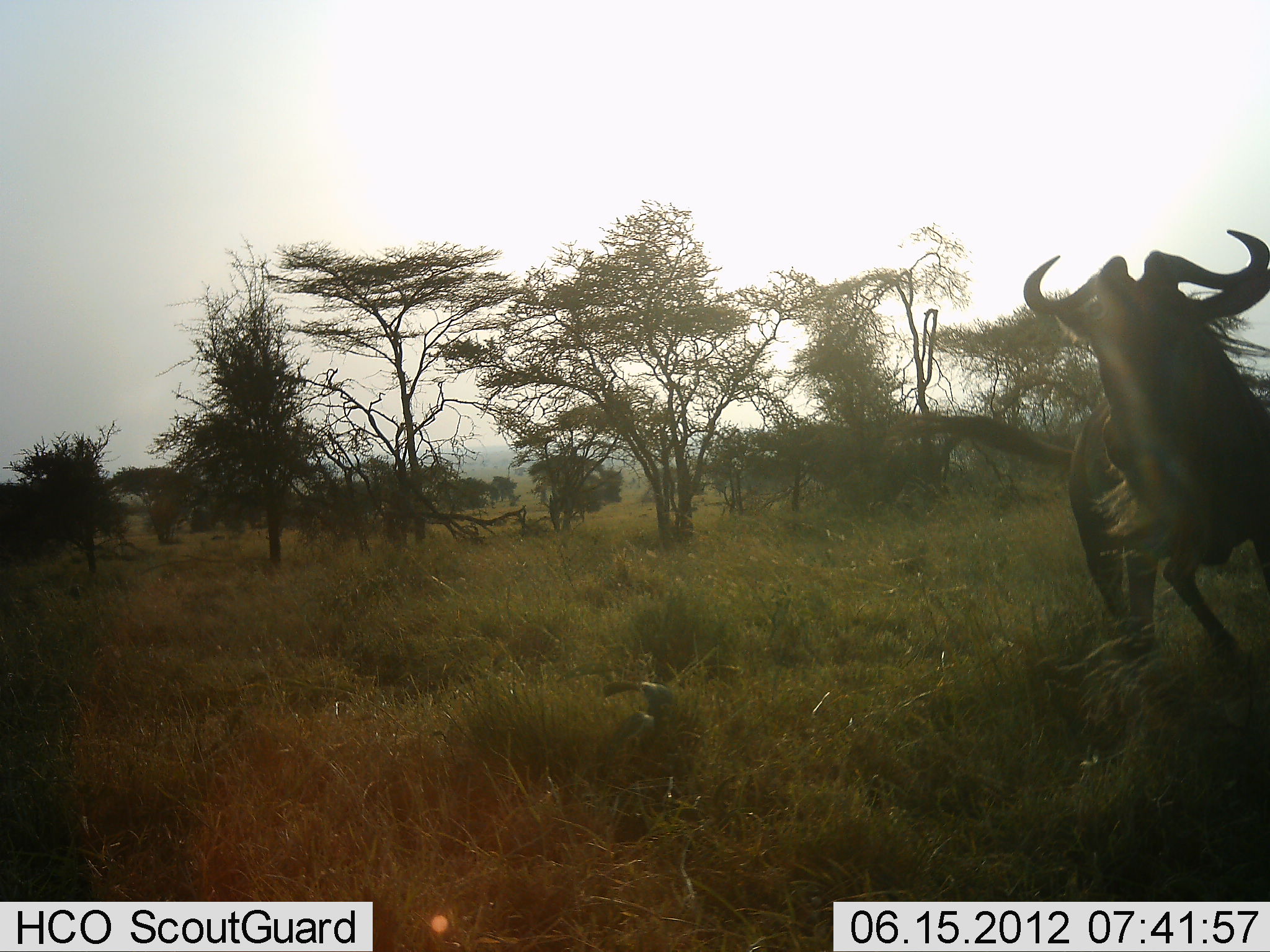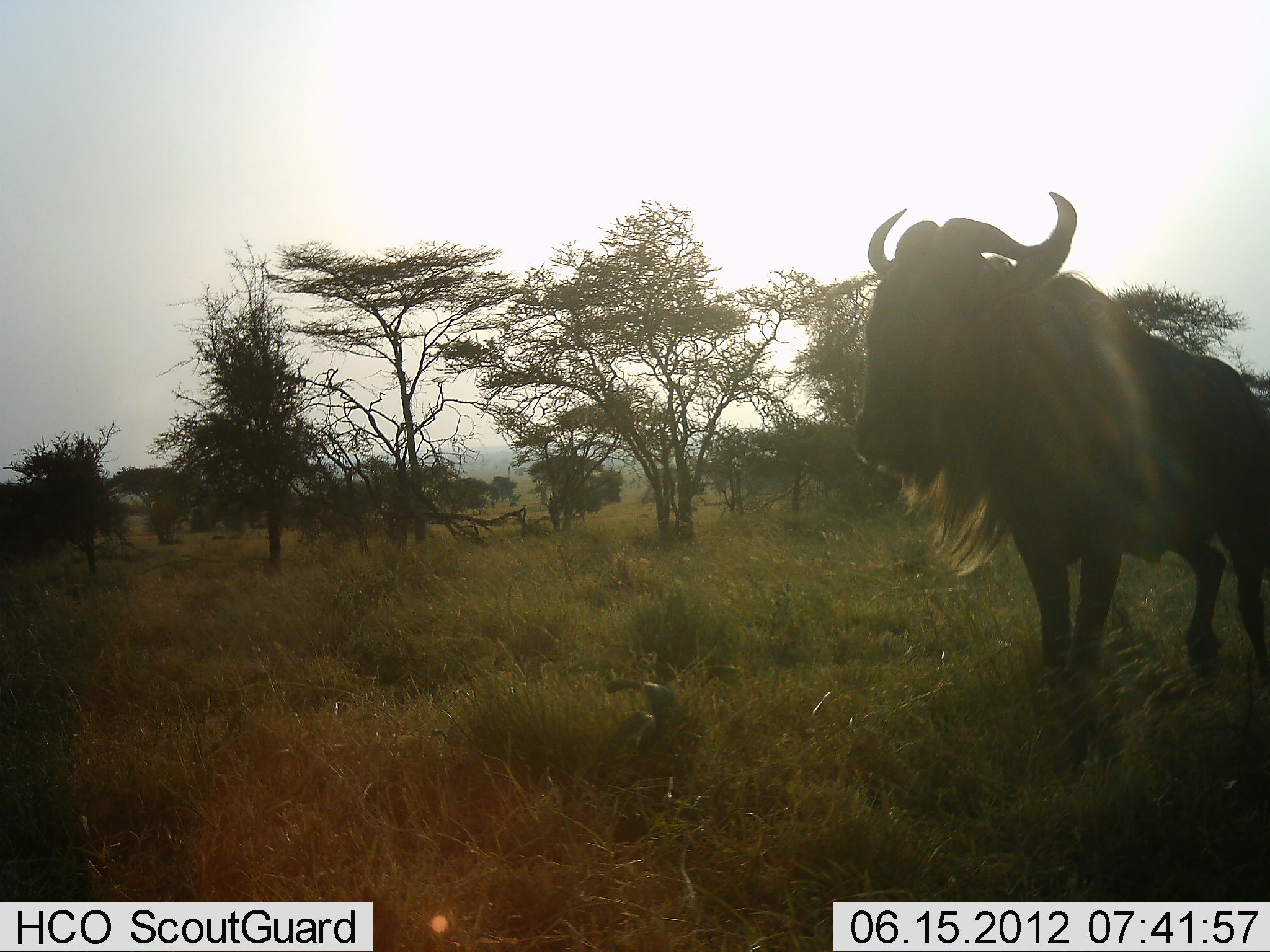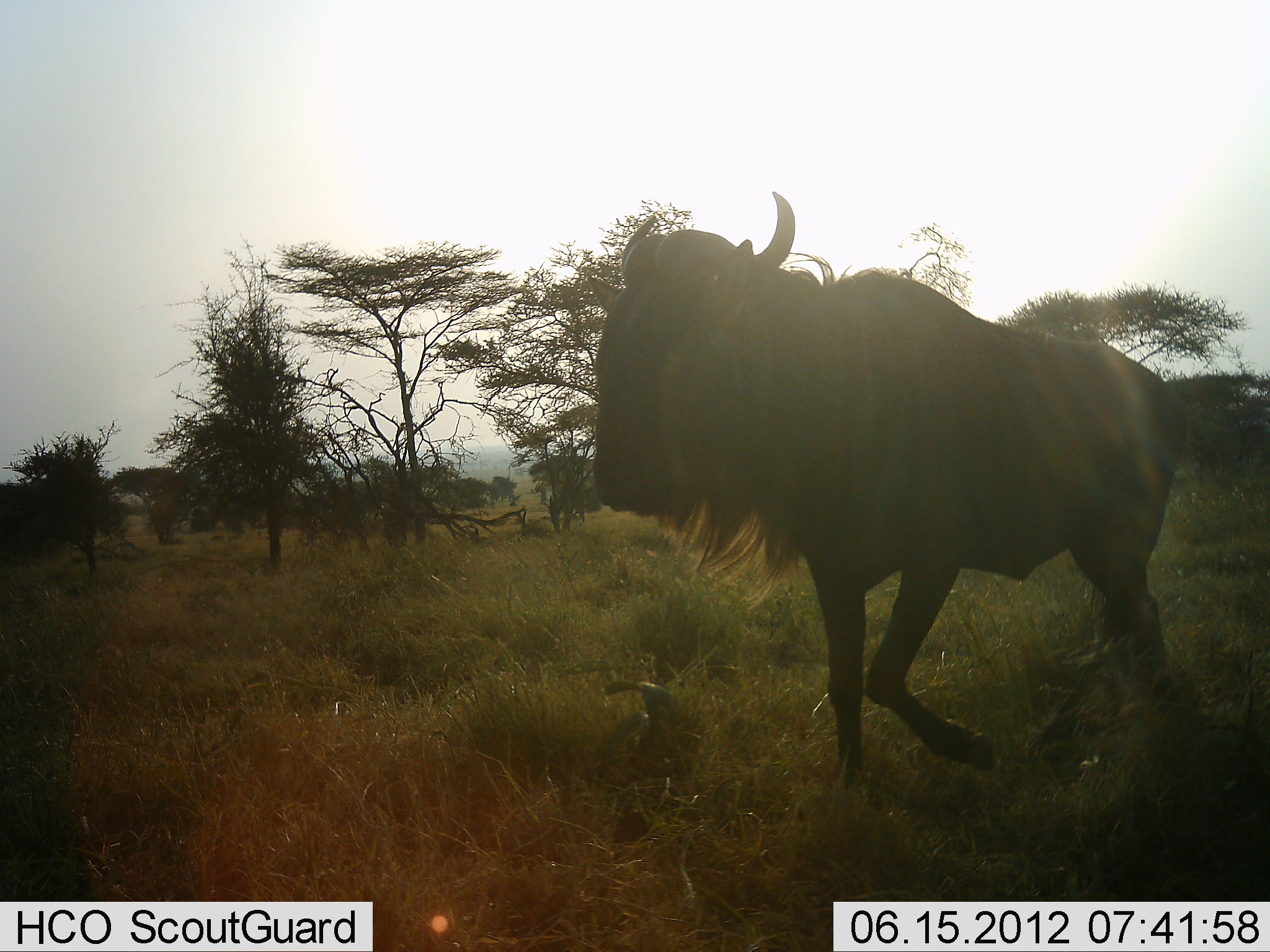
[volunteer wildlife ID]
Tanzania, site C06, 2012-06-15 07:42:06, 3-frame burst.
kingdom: Animalia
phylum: Chordata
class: Mammalia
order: Artiodactyla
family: Bovidae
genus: Connochaetes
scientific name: Connochaetes taurinus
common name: blue wildebeest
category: wildebeest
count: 1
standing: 0%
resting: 0%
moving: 100%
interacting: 0%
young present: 0%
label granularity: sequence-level